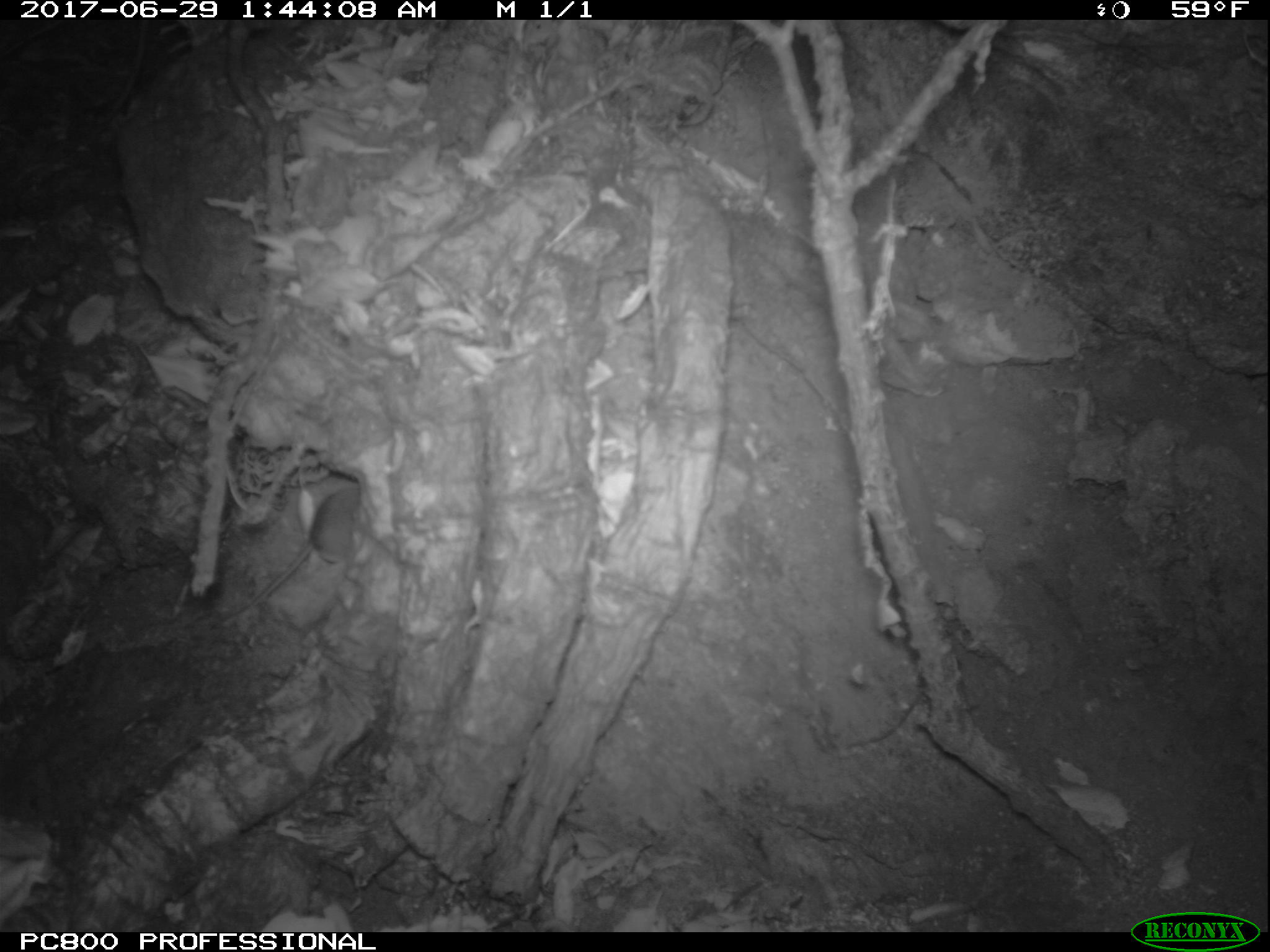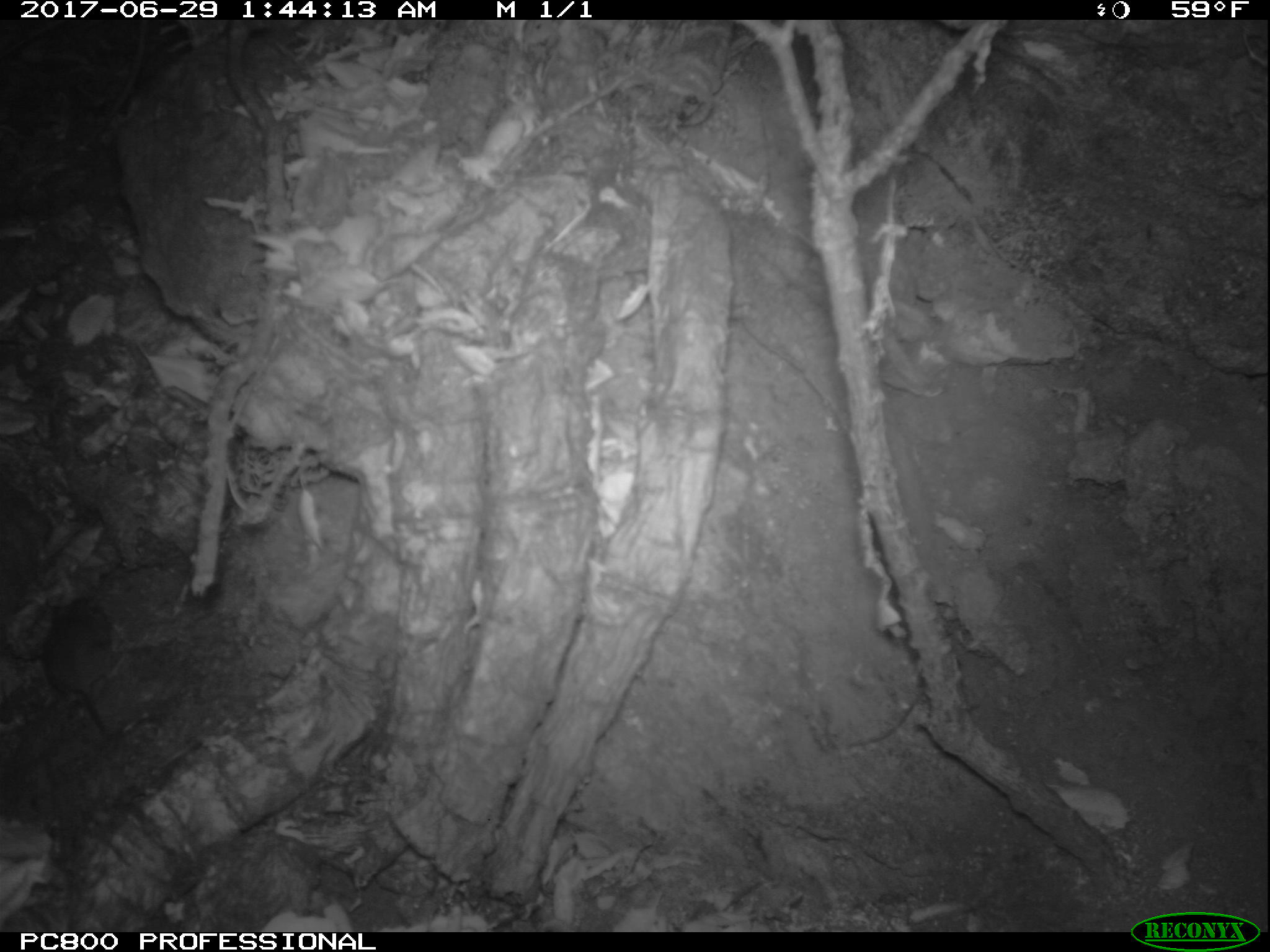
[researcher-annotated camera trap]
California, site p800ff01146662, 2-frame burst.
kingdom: Animalia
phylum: Chordata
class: Mammalia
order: Rodentia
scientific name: Rodentia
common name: rodent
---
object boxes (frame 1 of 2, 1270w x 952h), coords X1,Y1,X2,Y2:
rodent: 213,487,362,621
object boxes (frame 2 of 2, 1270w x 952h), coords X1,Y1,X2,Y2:
rodent: 44,592,118,736